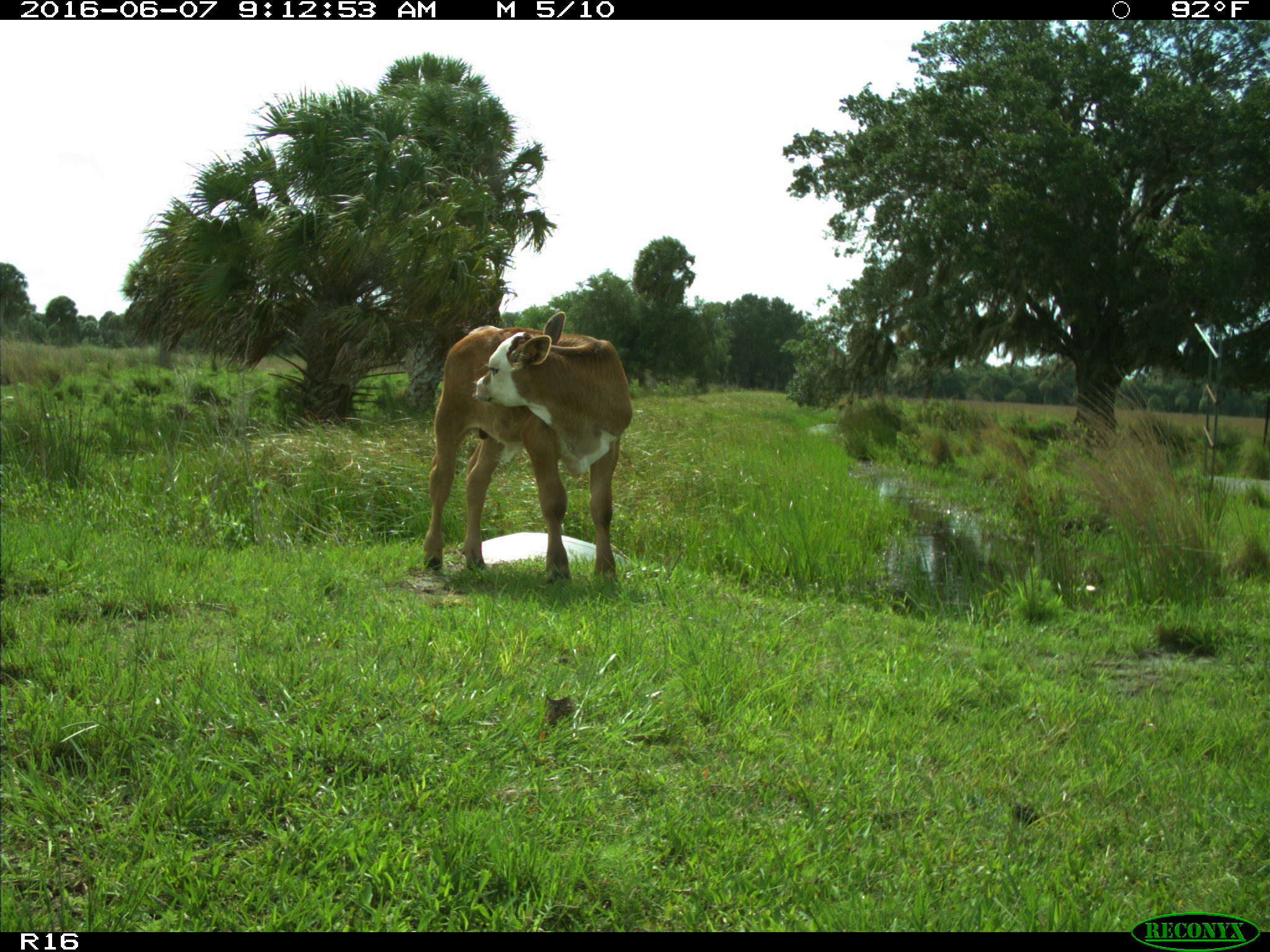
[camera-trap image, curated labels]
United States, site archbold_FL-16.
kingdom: Animalia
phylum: Chordata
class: Mammalia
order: Artiodactyla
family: Bovidae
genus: Bos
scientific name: Bos taurus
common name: domestic cow